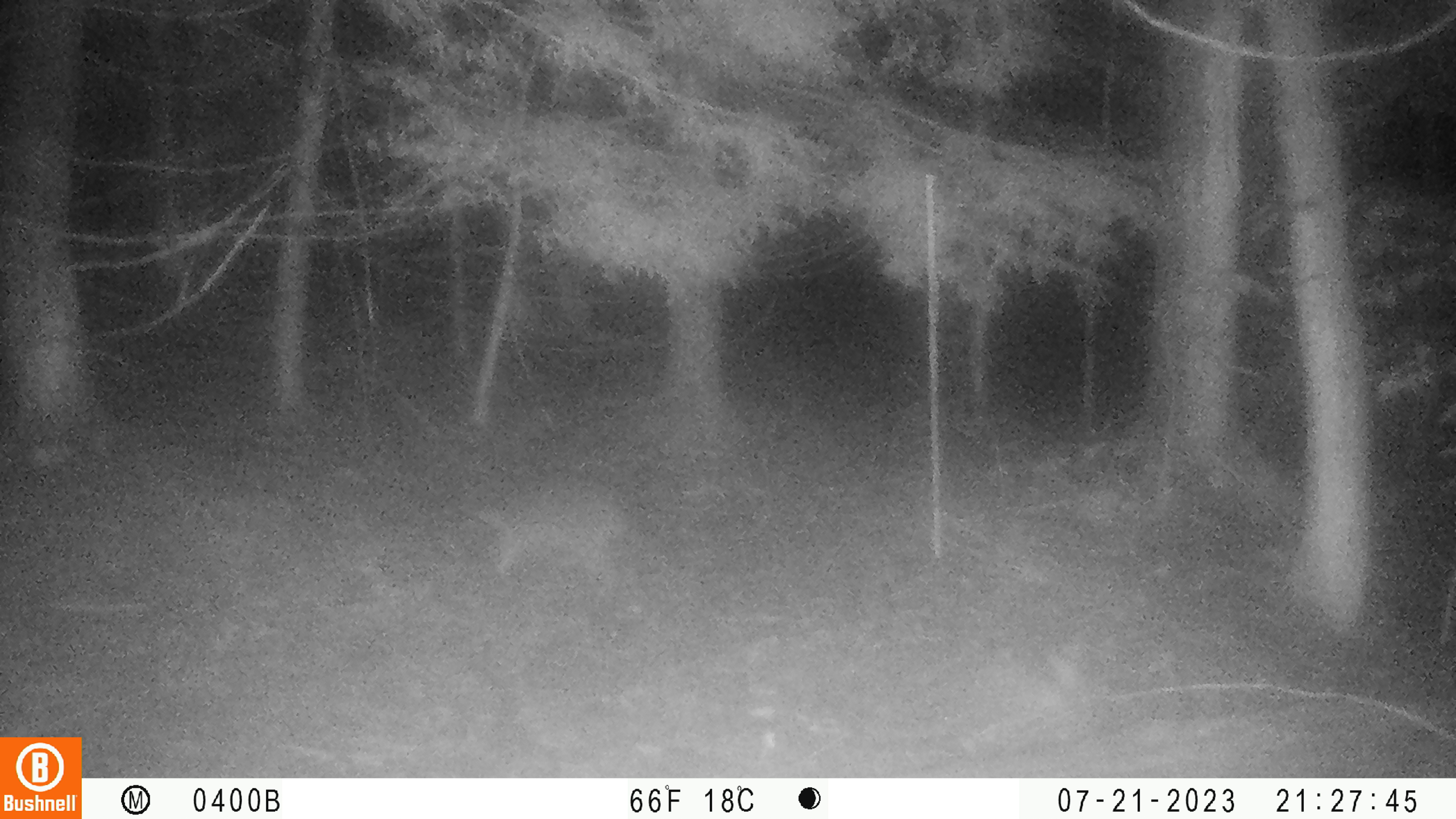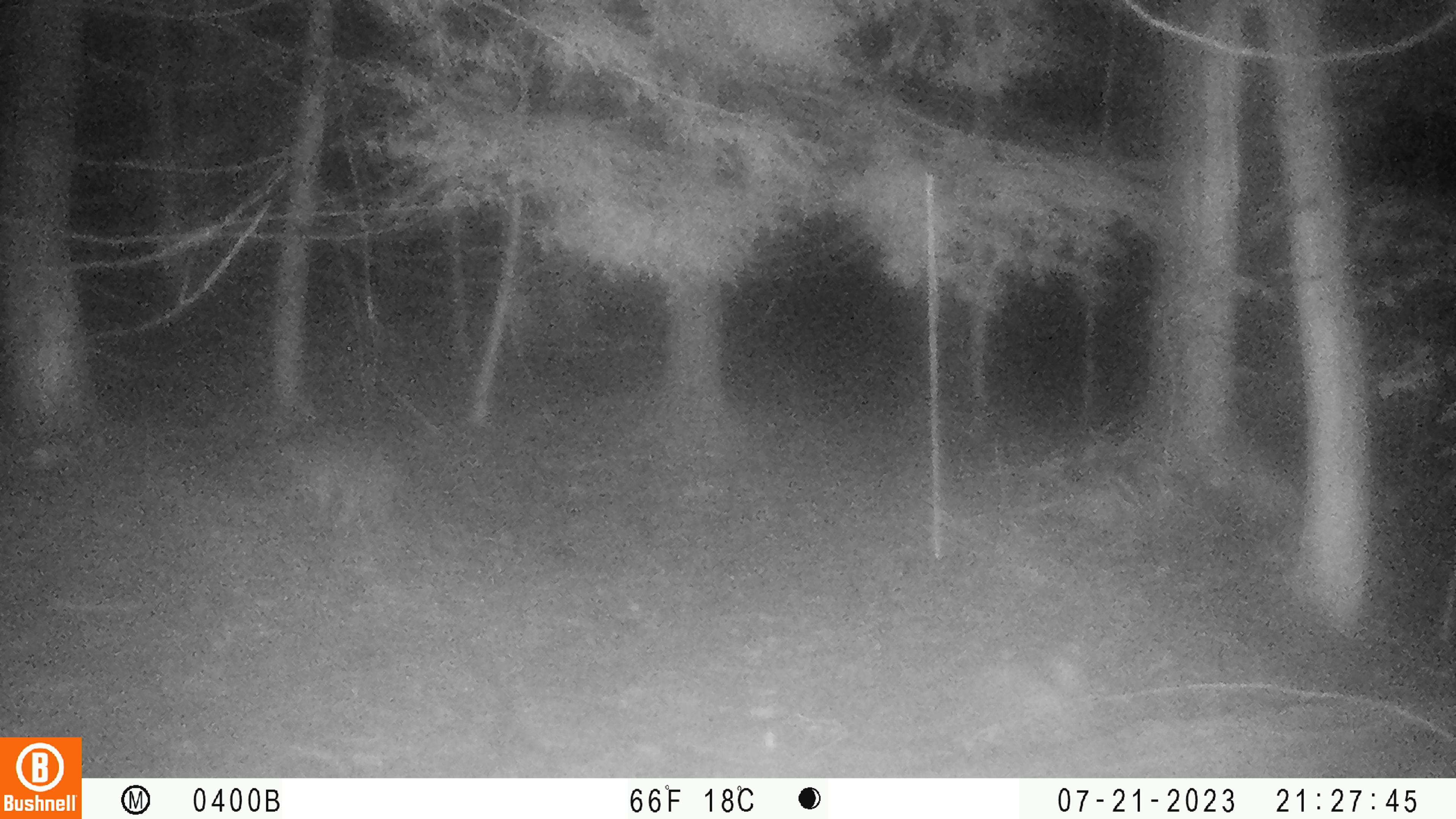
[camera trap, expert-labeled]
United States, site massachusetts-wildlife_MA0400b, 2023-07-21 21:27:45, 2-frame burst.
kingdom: Animalia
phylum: Chordata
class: Mammalia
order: Carnivora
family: Procyonidae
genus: Procyon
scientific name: Procyon lotor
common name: raccoon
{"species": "raccoon (Procyon lotor)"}